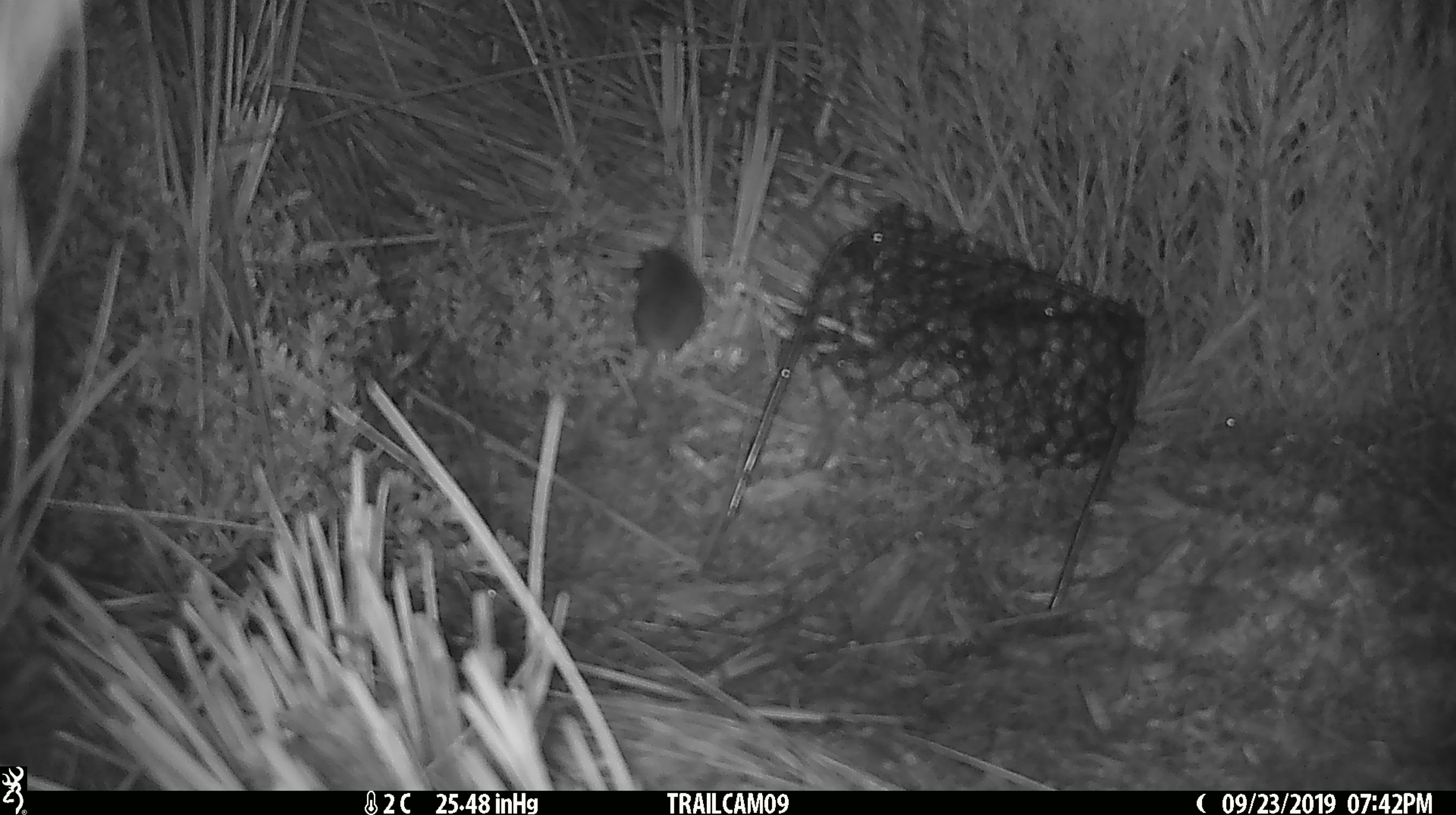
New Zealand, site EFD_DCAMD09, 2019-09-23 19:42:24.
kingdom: Animalia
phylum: Chordata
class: Mammalia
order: Rodentia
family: Muridae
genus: Mus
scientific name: Mus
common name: mouse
Mouse (Mus).